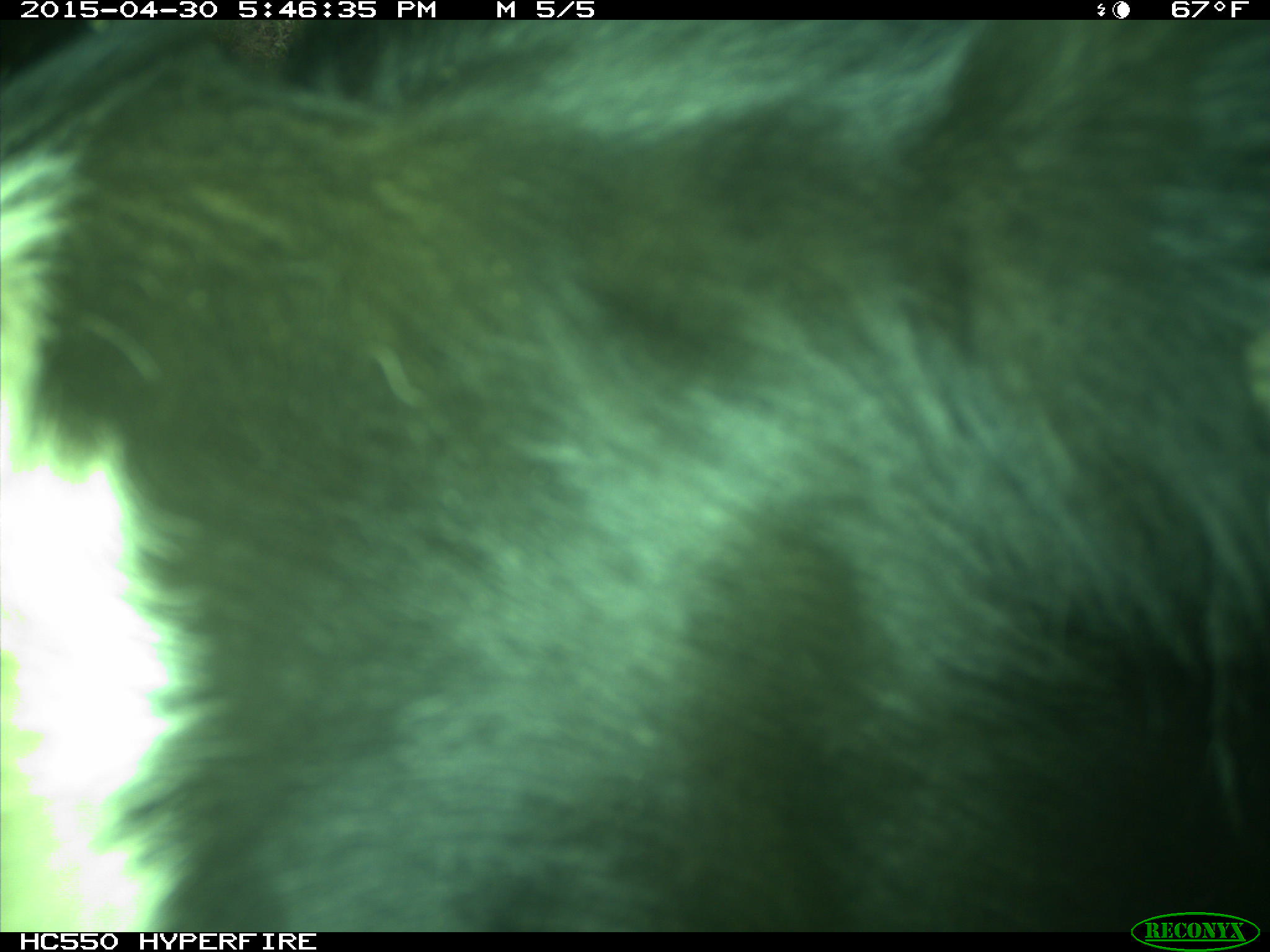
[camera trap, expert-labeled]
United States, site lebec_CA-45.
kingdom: Animalia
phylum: Chordata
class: Mammalia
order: Artiodactyla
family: Bovidae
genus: Bos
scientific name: Bos taurus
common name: domestic cow